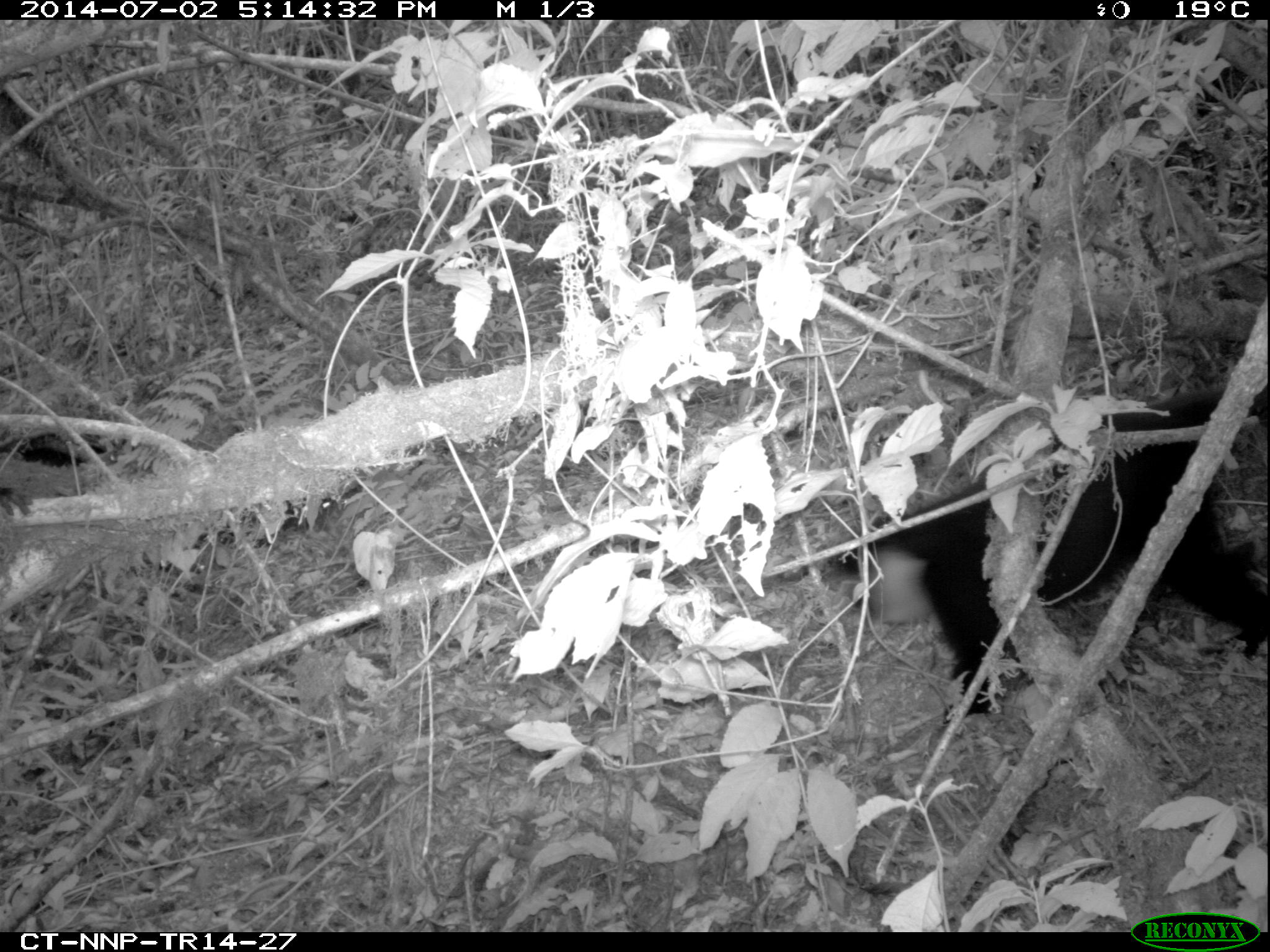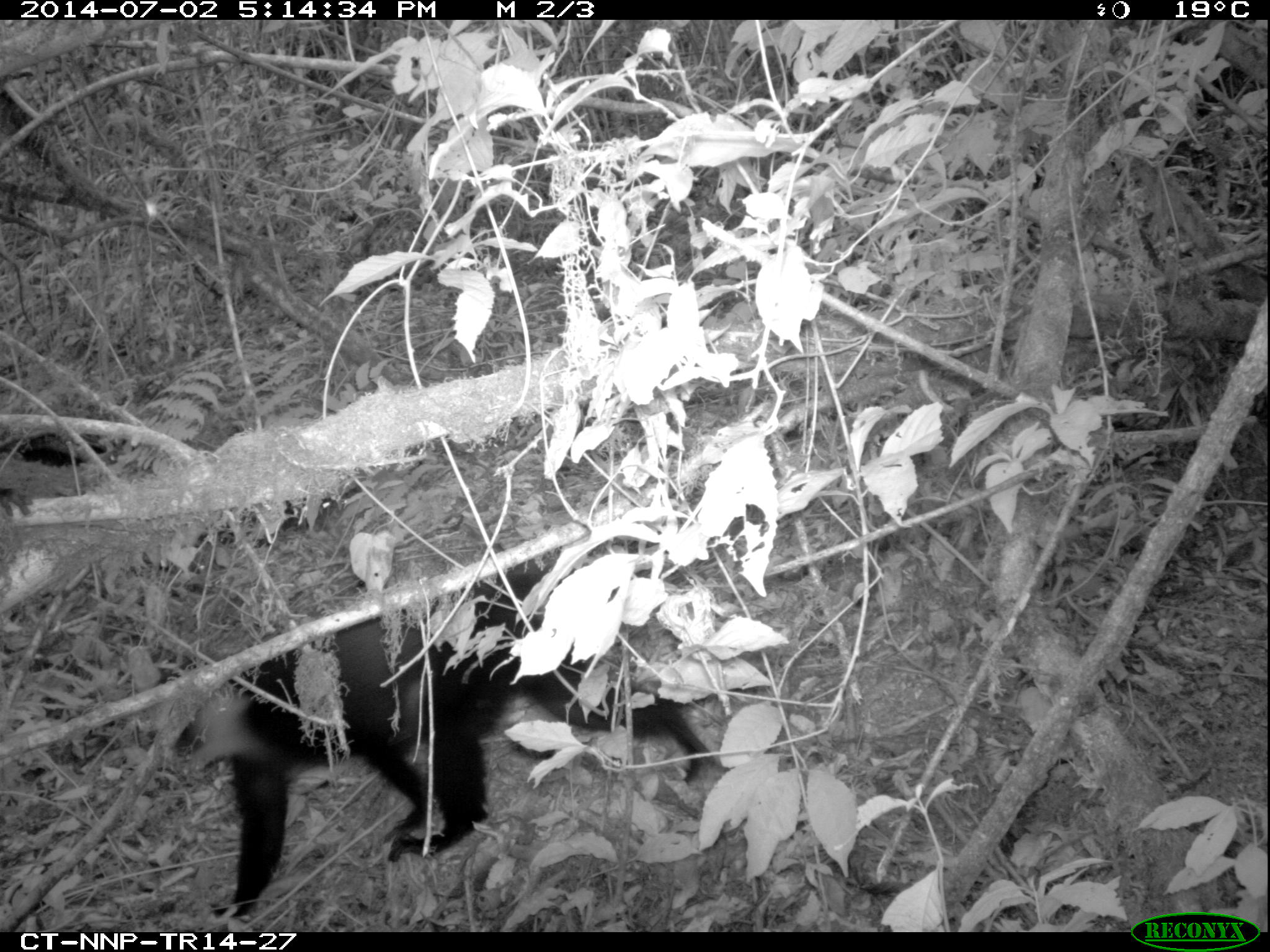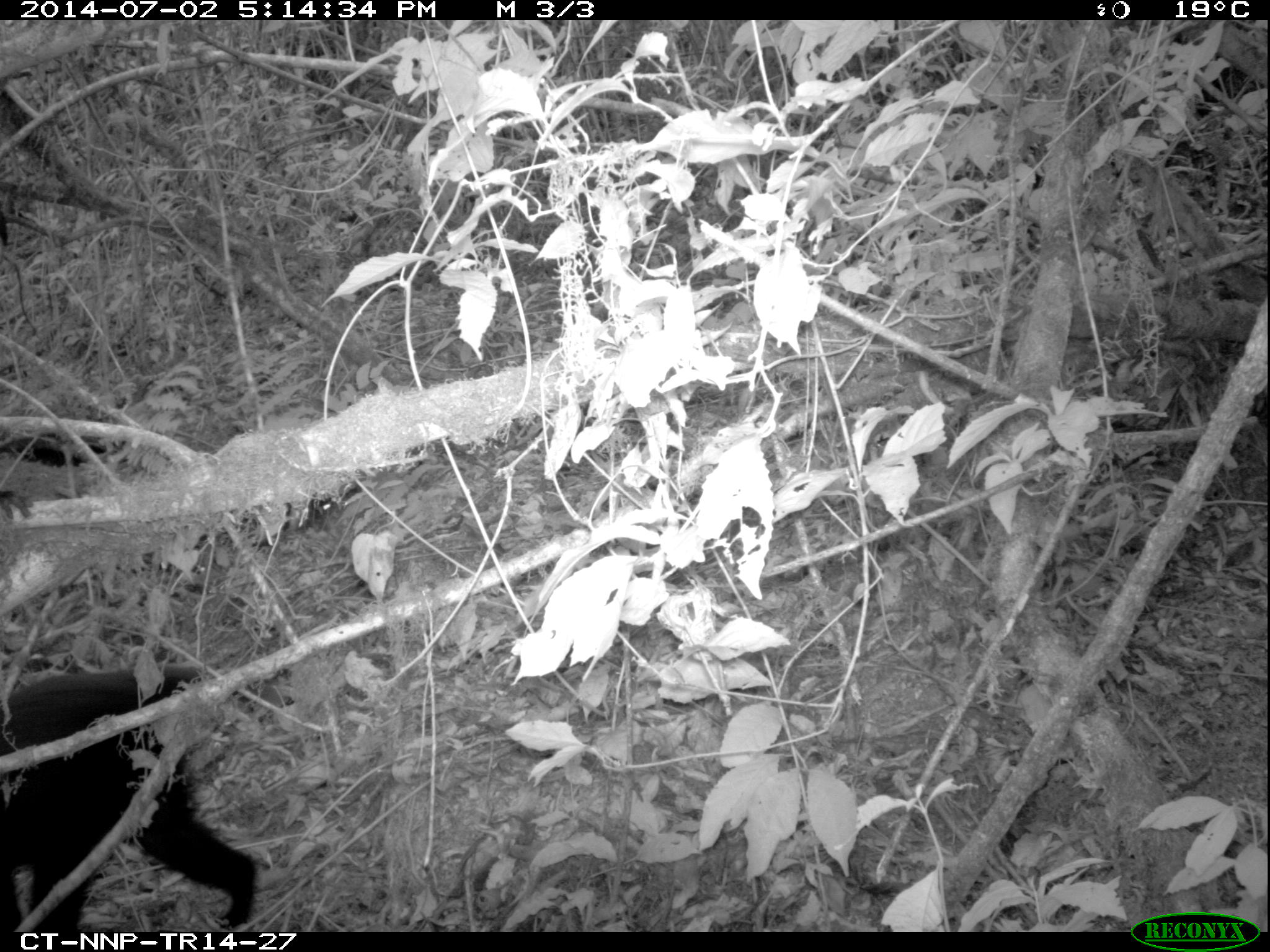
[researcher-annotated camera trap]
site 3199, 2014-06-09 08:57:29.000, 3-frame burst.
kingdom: Animalia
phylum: Chordata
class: Mammalia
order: Primates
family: Cercopithecidae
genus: Allochrocebus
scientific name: Allochrocebus lhoesti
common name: l'hoest's monkey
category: cercopithecus lhoesti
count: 1